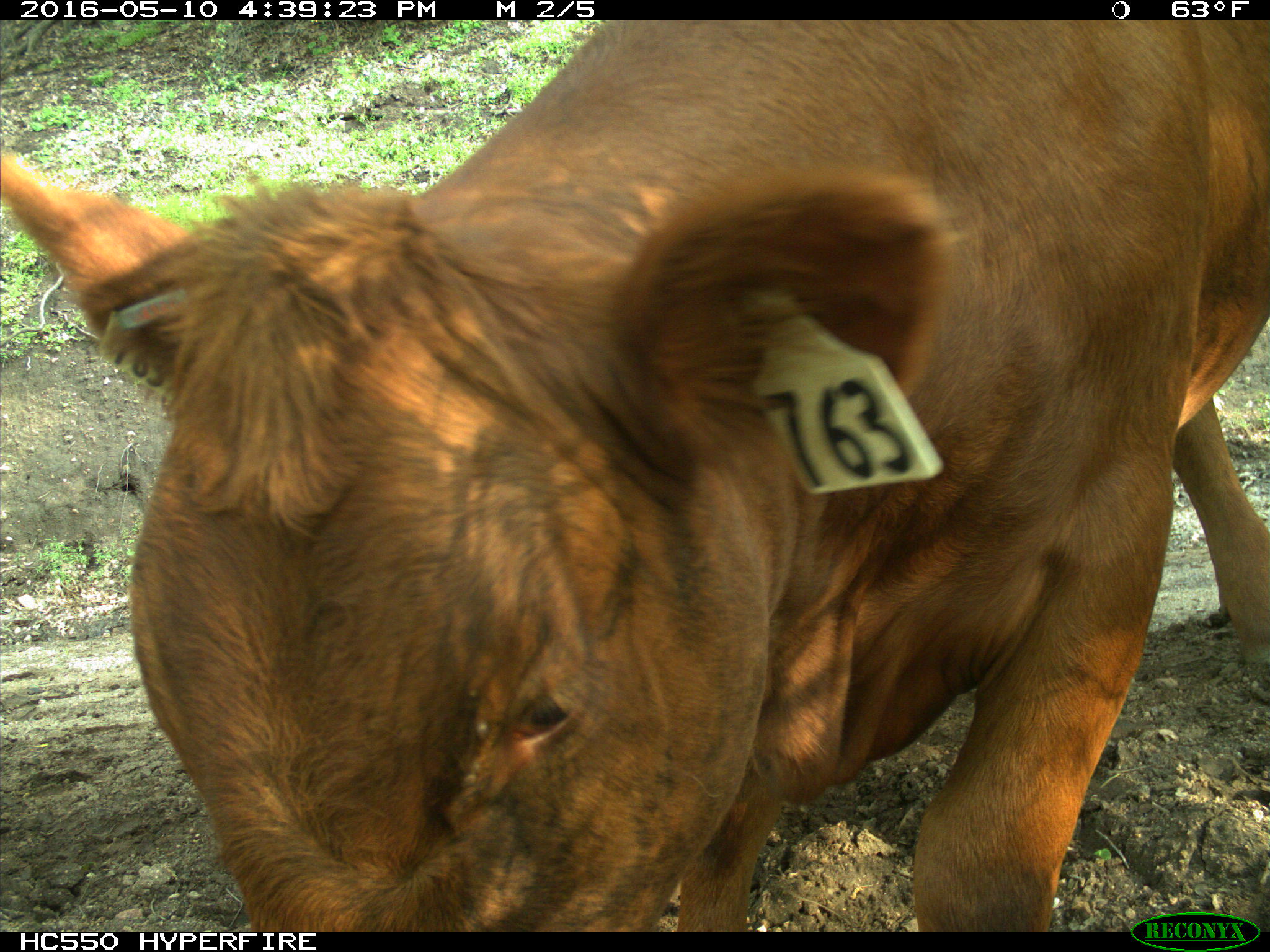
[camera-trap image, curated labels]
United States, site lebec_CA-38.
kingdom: Animalia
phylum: Chordata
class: Mammalia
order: Artiodactyla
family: Bovidae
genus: Bos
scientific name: Bos taurus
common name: domestic cow